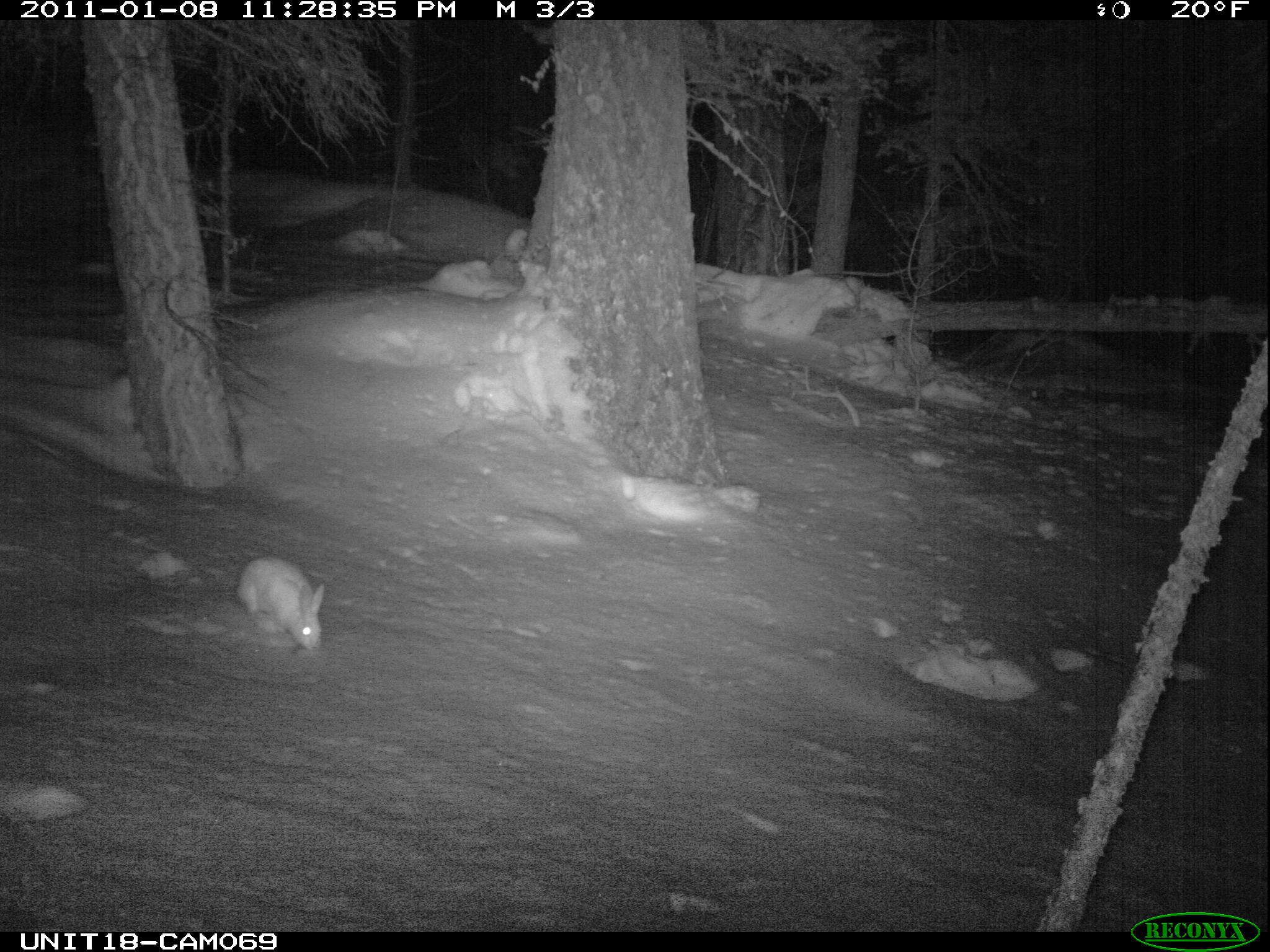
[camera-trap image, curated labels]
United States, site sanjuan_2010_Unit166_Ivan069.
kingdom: Animalia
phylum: Chordata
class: Mammalia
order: Lagomorpha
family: Leporidae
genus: Lepus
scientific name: Lepus americanus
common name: snowshoe hare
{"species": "Lepus americanus (snowshoe hare)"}